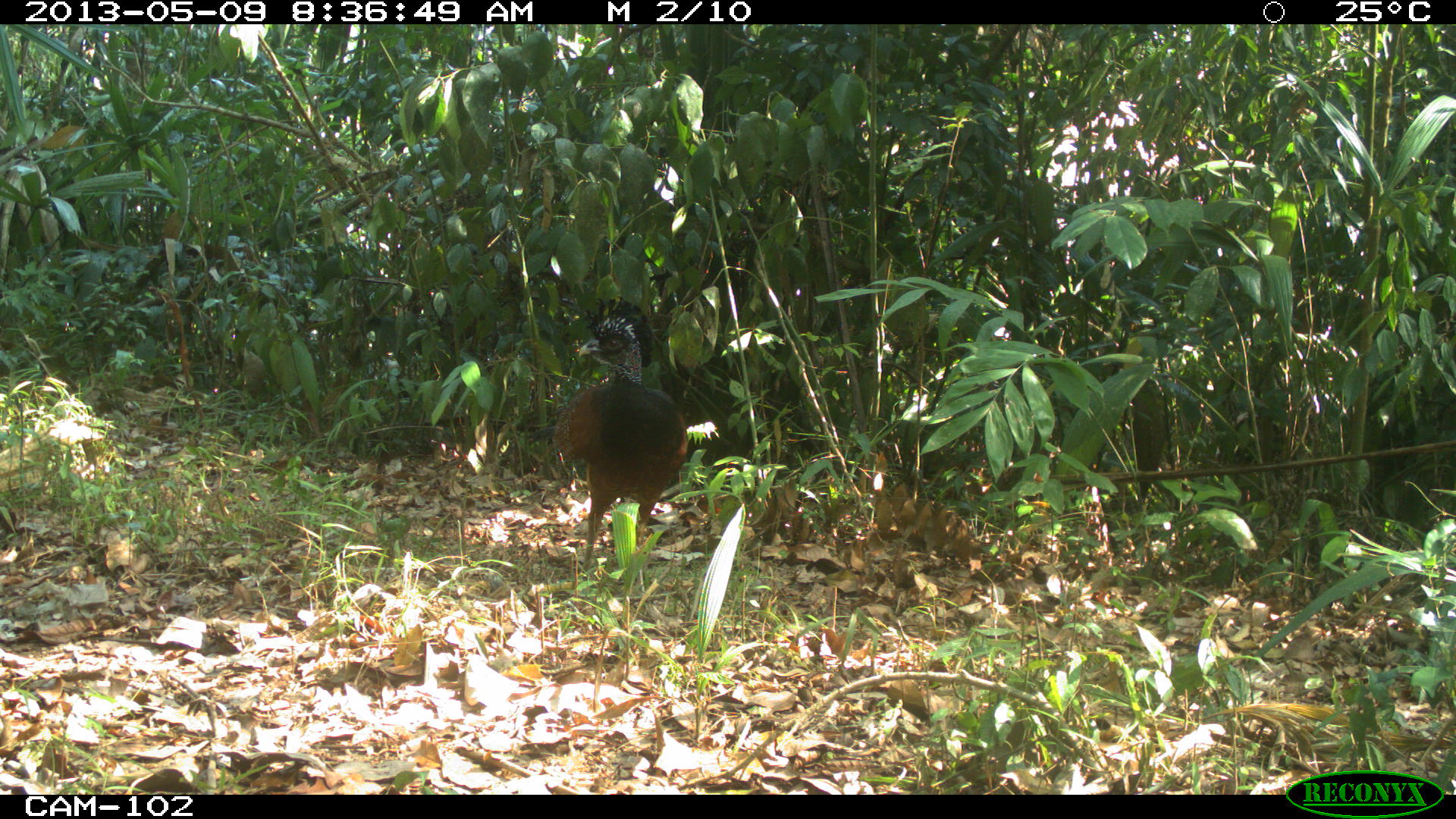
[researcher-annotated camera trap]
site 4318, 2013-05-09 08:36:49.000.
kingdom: Animalia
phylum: Chordata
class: Aves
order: Galliformes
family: Cracidae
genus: Crax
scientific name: Crax rubra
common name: great curassow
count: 1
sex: female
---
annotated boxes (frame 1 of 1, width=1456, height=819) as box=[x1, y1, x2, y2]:
crax rubra: box=[527, 295, 689, 578]